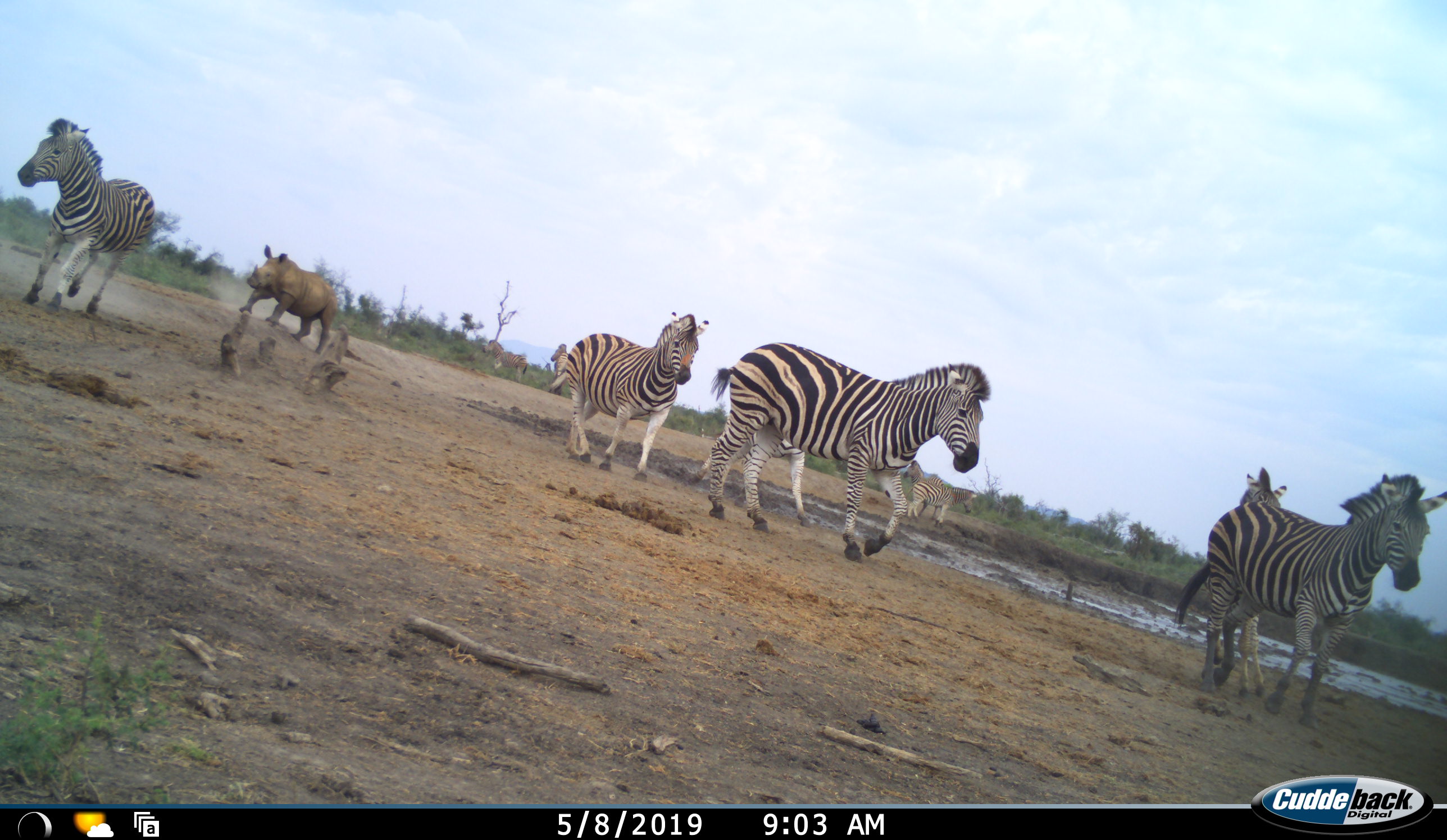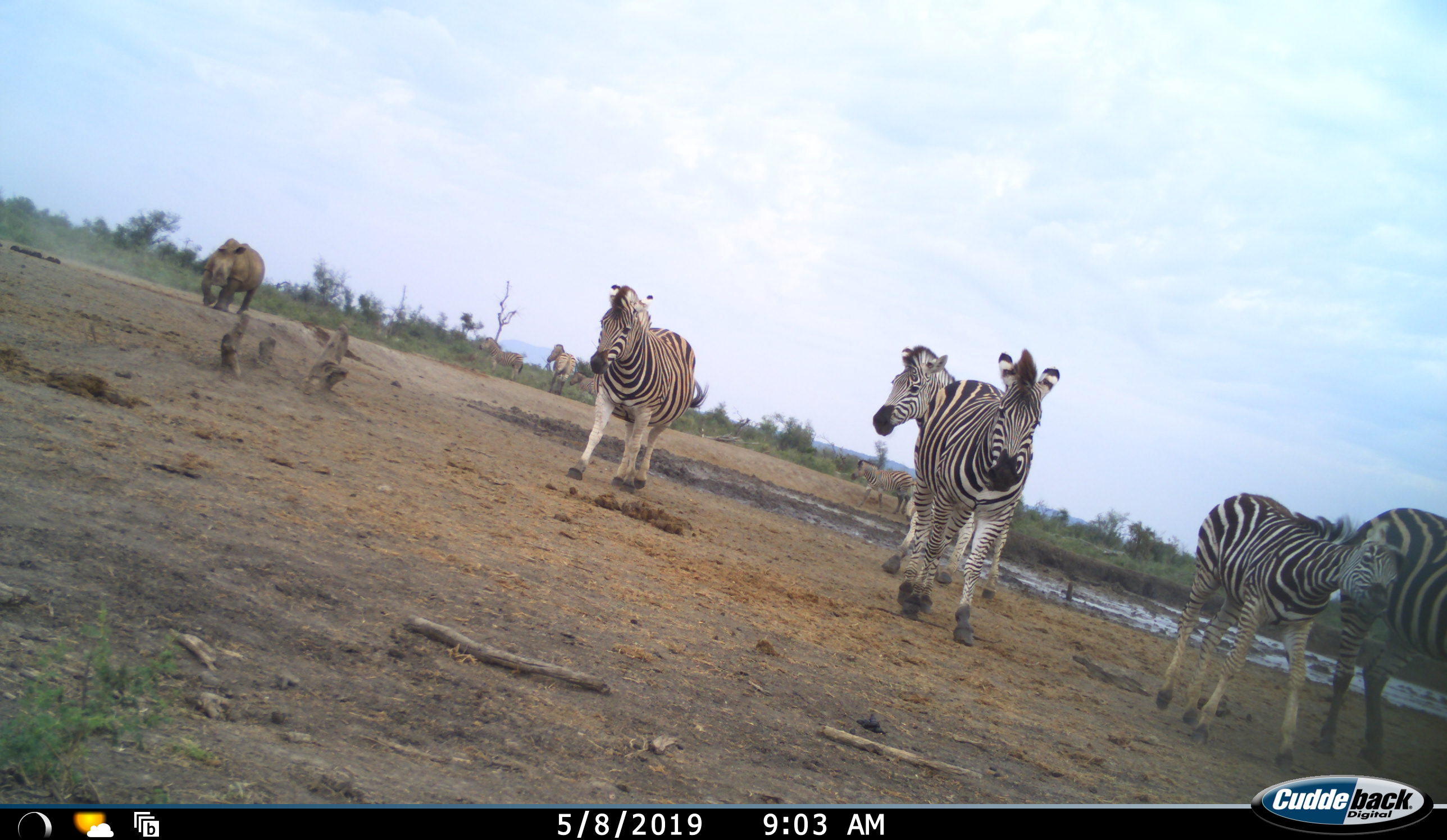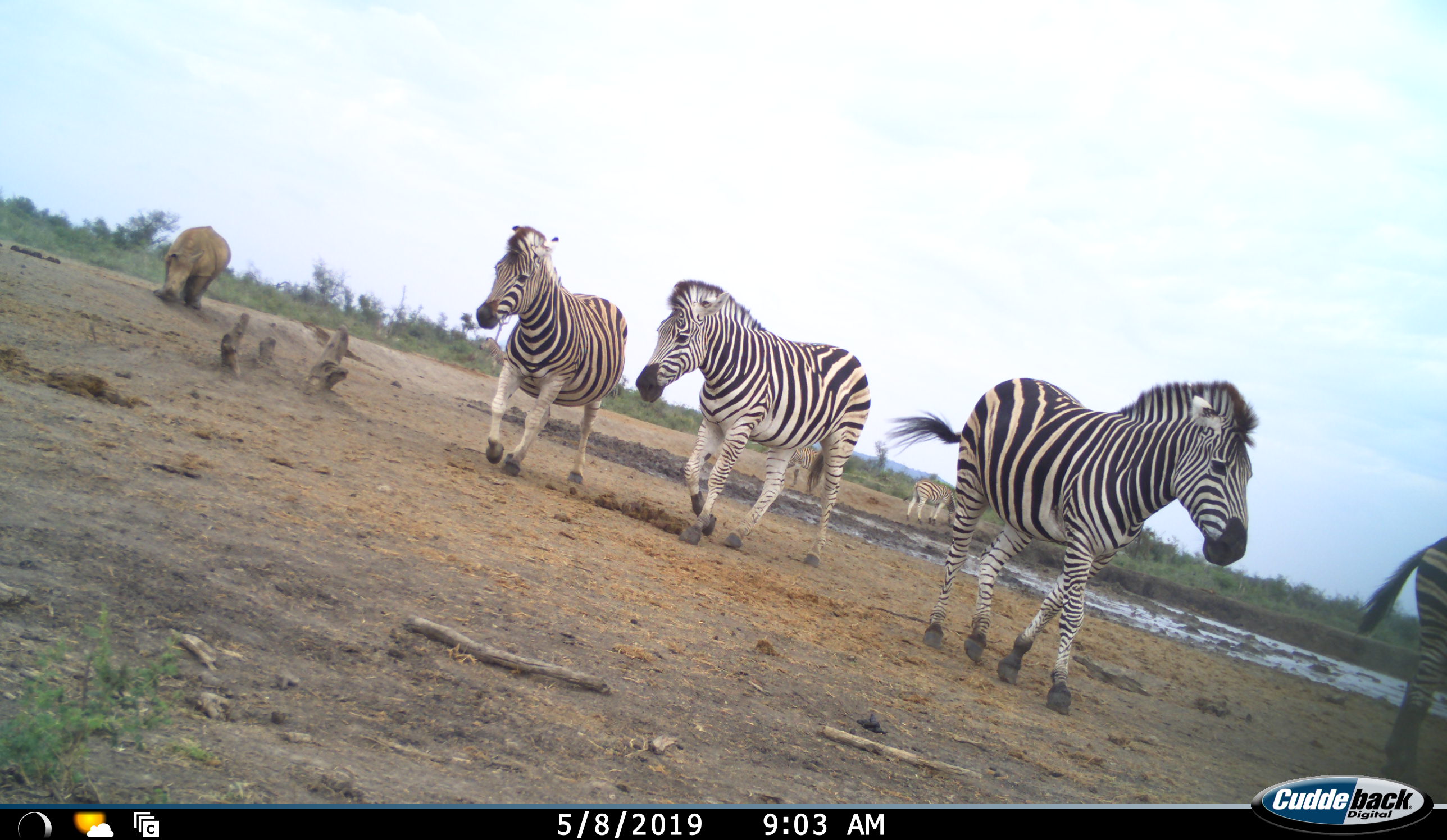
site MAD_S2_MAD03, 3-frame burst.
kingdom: Animalia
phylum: Chordata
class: Mammalia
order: Perissodactyla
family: Rhinocerotidae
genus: Diceros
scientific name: Diceros bicornis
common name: black rhinoceros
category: rhinocerosblack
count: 1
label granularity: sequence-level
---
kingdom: Animalia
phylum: Chordata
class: Mammalia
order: Perissodactyla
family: Equidae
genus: Equus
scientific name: Equus quagga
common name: plains zebra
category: zebraplains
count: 9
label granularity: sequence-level